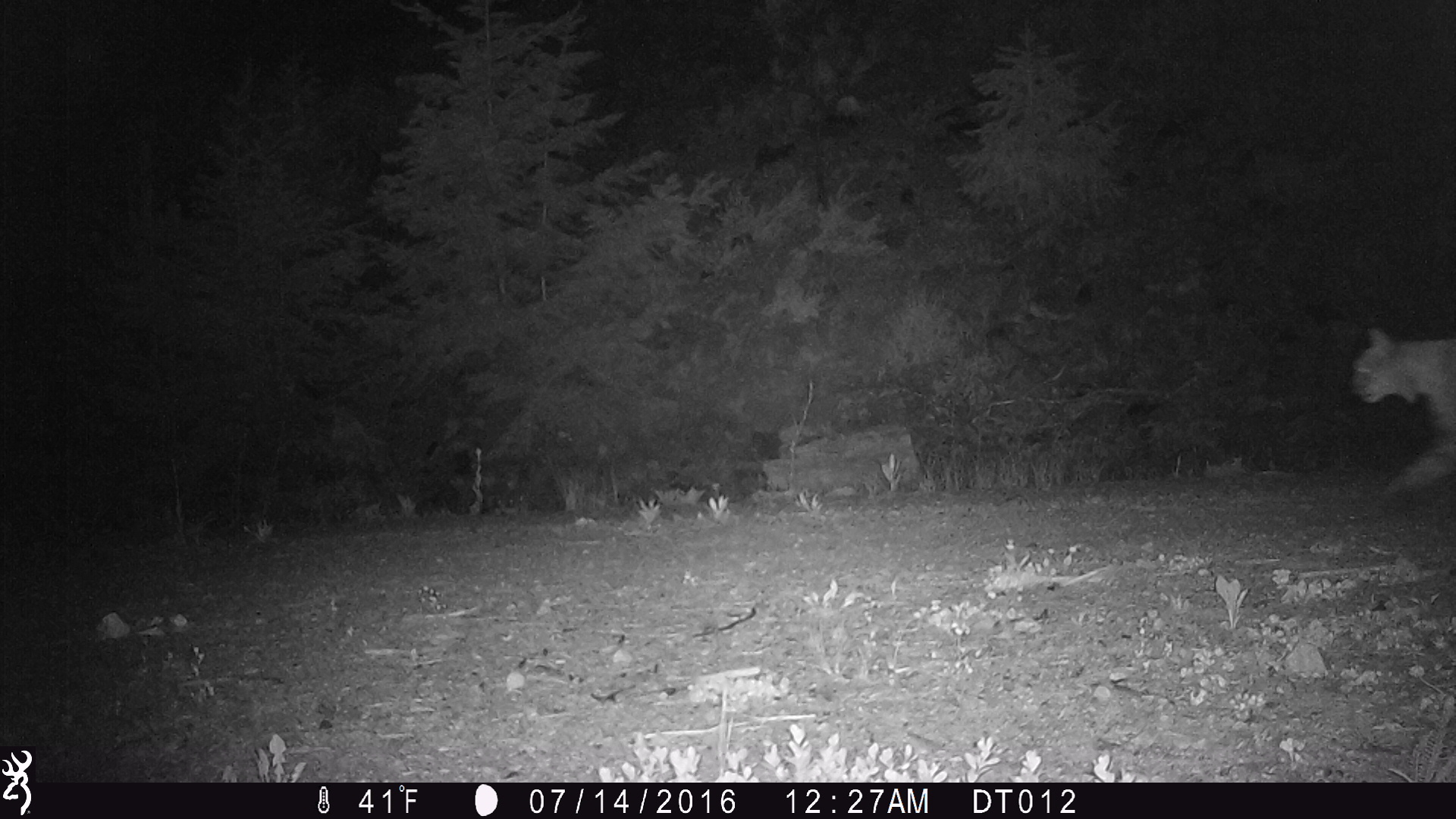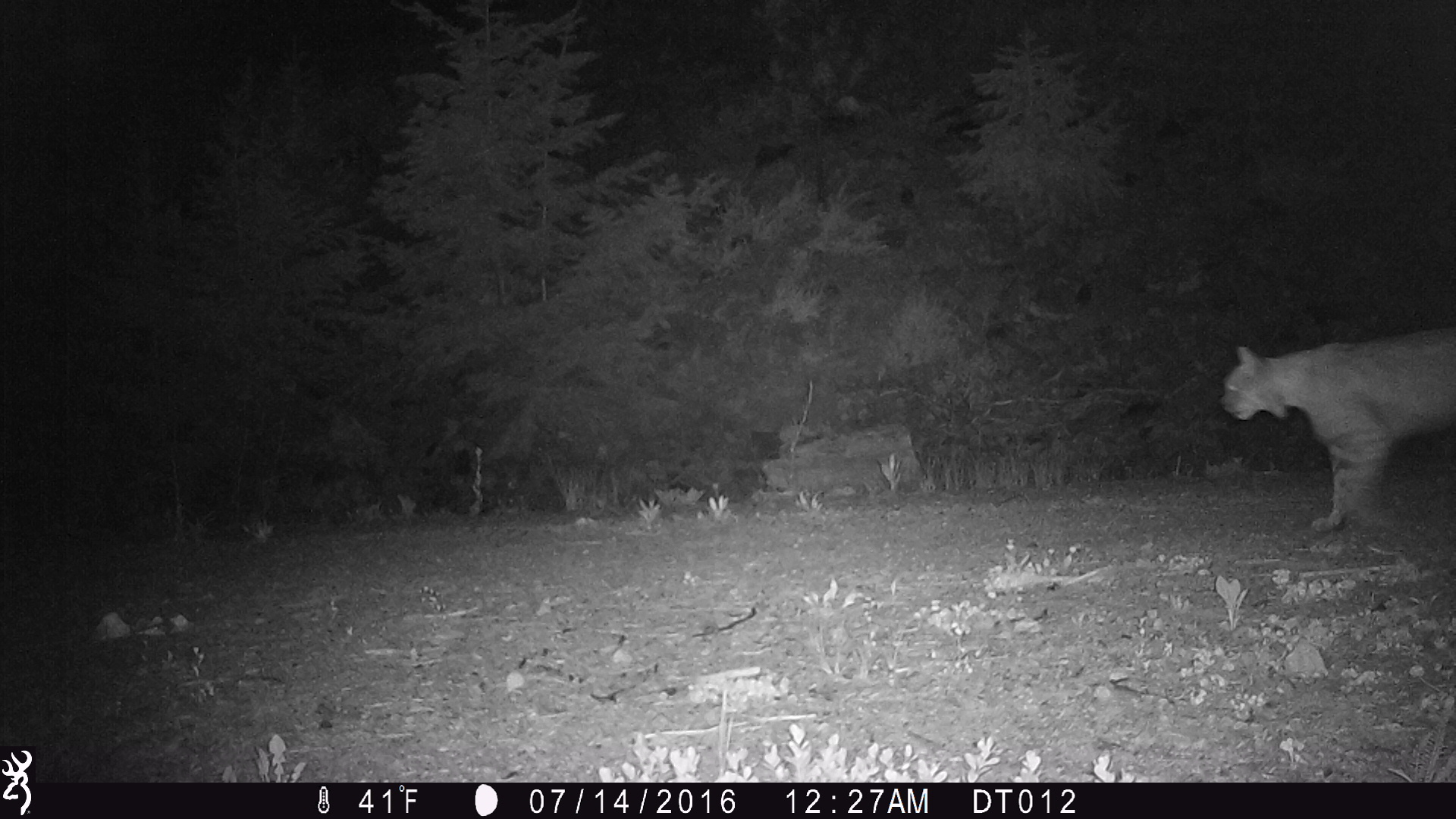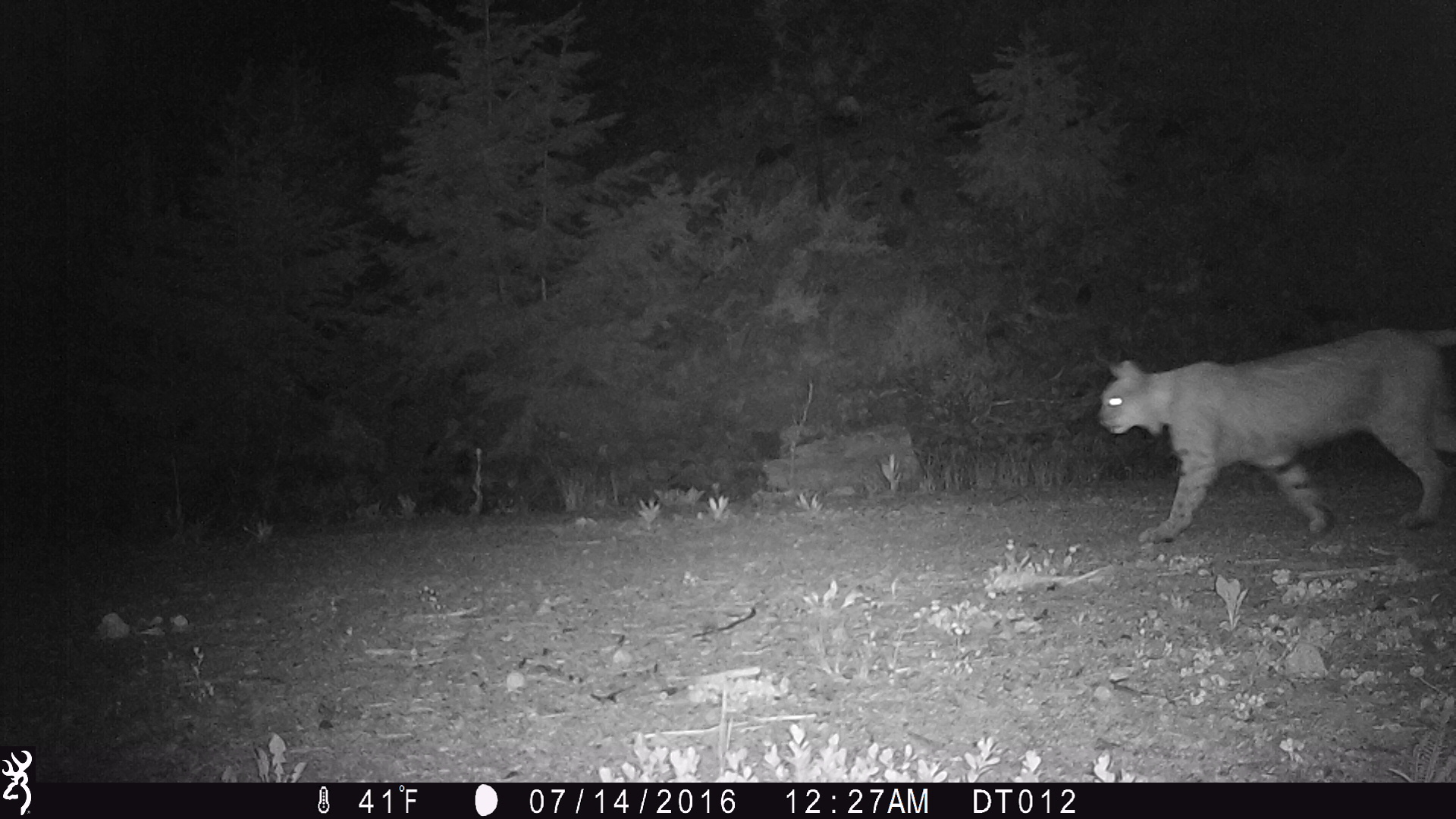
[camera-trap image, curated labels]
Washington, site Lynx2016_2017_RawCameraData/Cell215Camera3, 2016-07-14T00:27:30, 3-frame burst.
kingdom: Animalia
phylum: Chordata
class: Mammalia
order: Carnivora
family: Felidae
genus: Lynx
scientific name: Lynx rufus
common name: bobcat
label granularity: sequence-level